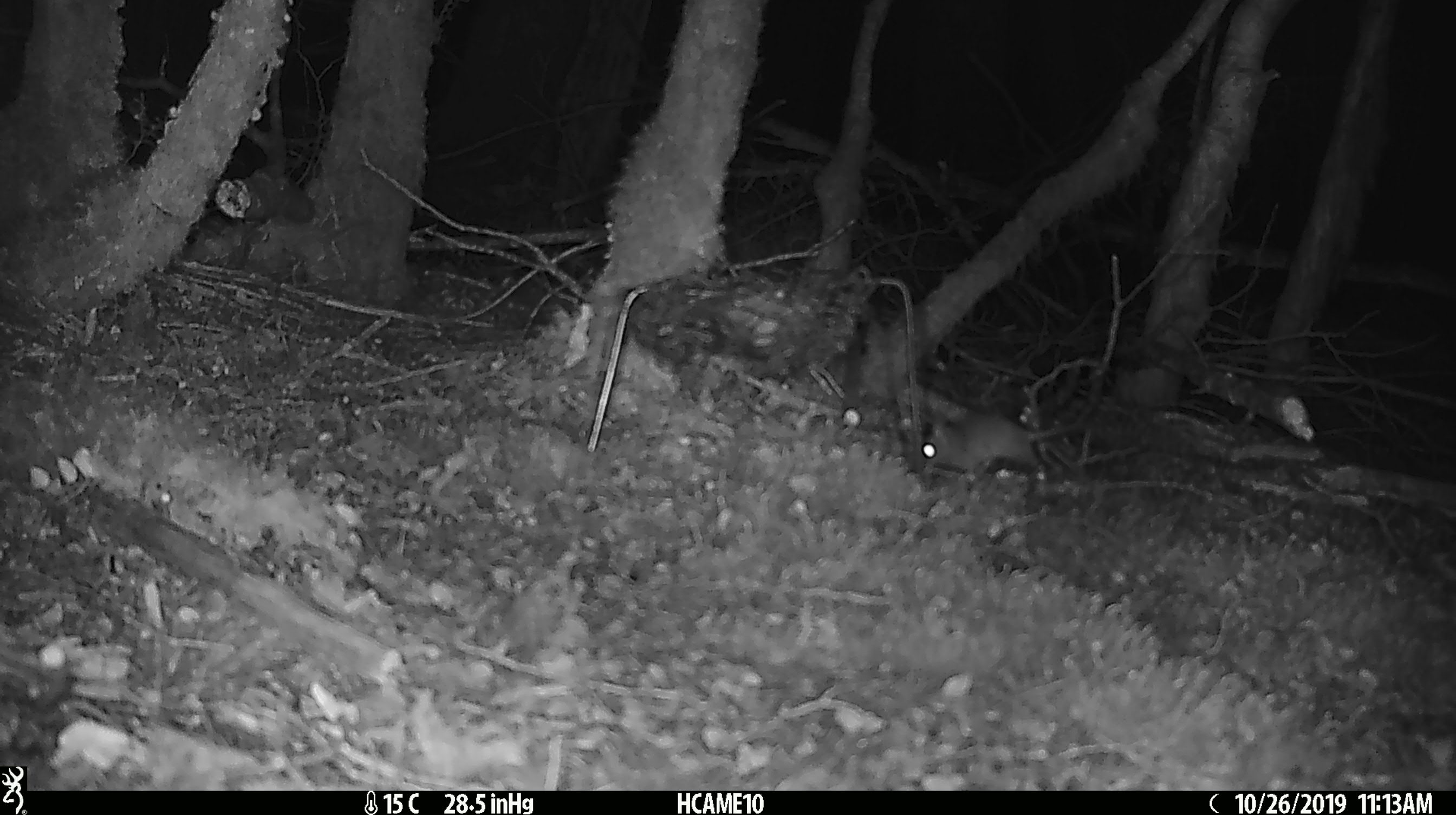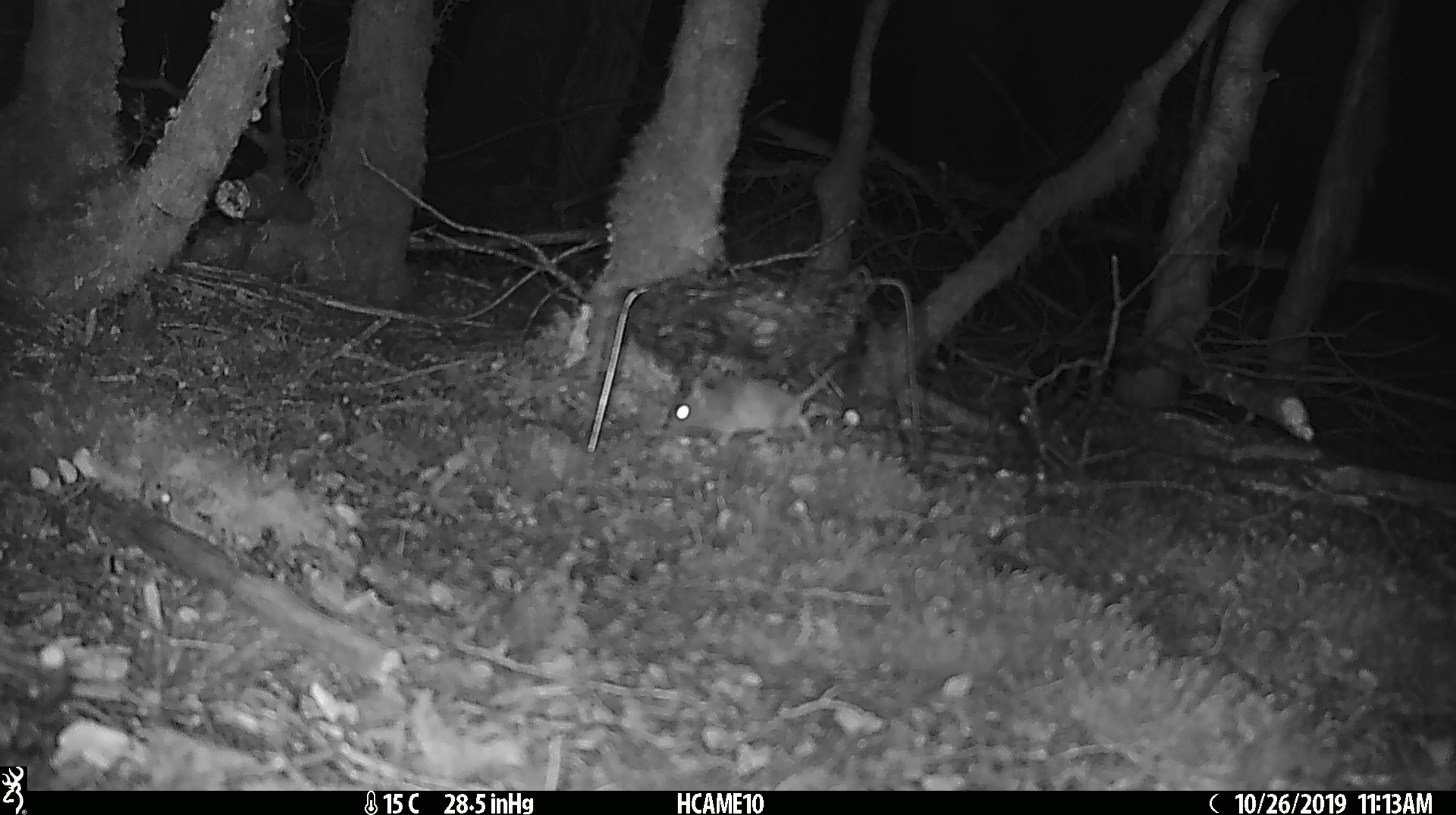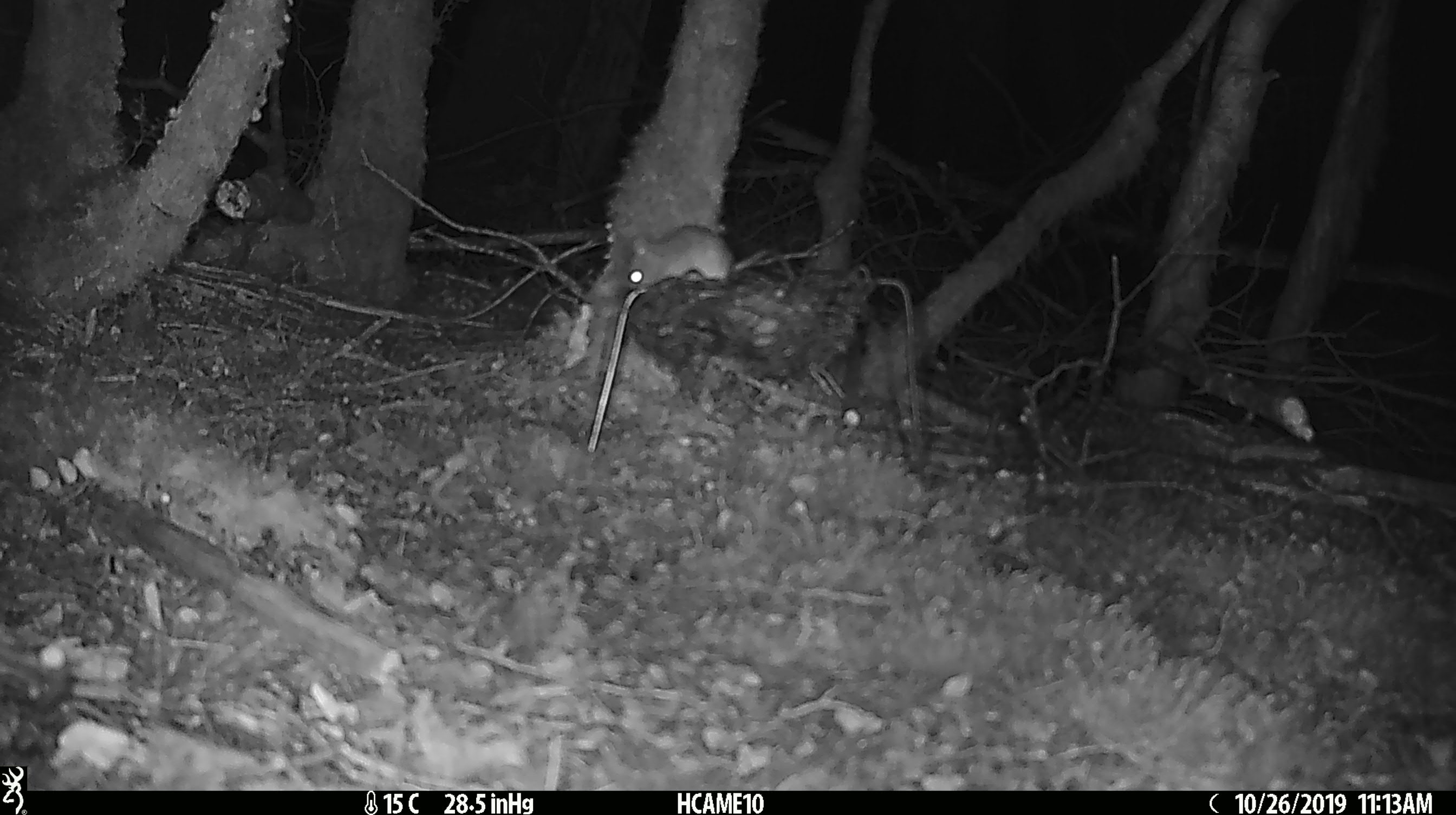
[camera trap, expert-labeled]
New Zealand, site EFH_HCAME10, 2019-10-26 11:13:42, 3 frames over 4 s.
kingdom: Animalia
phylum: Chordata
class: Mammalia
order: Rodentia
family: Muridae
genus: Mus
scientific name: Mus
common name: mouse